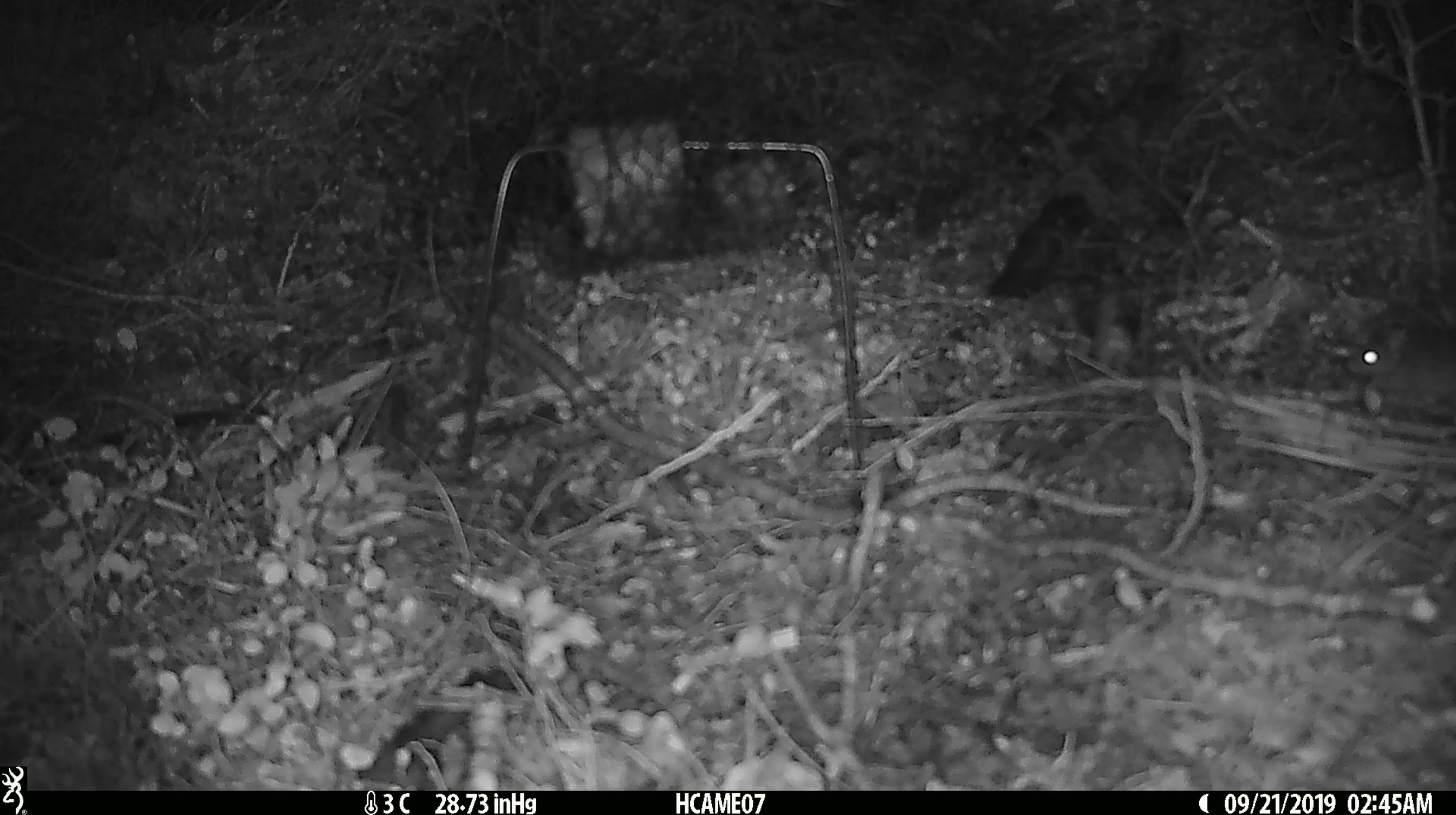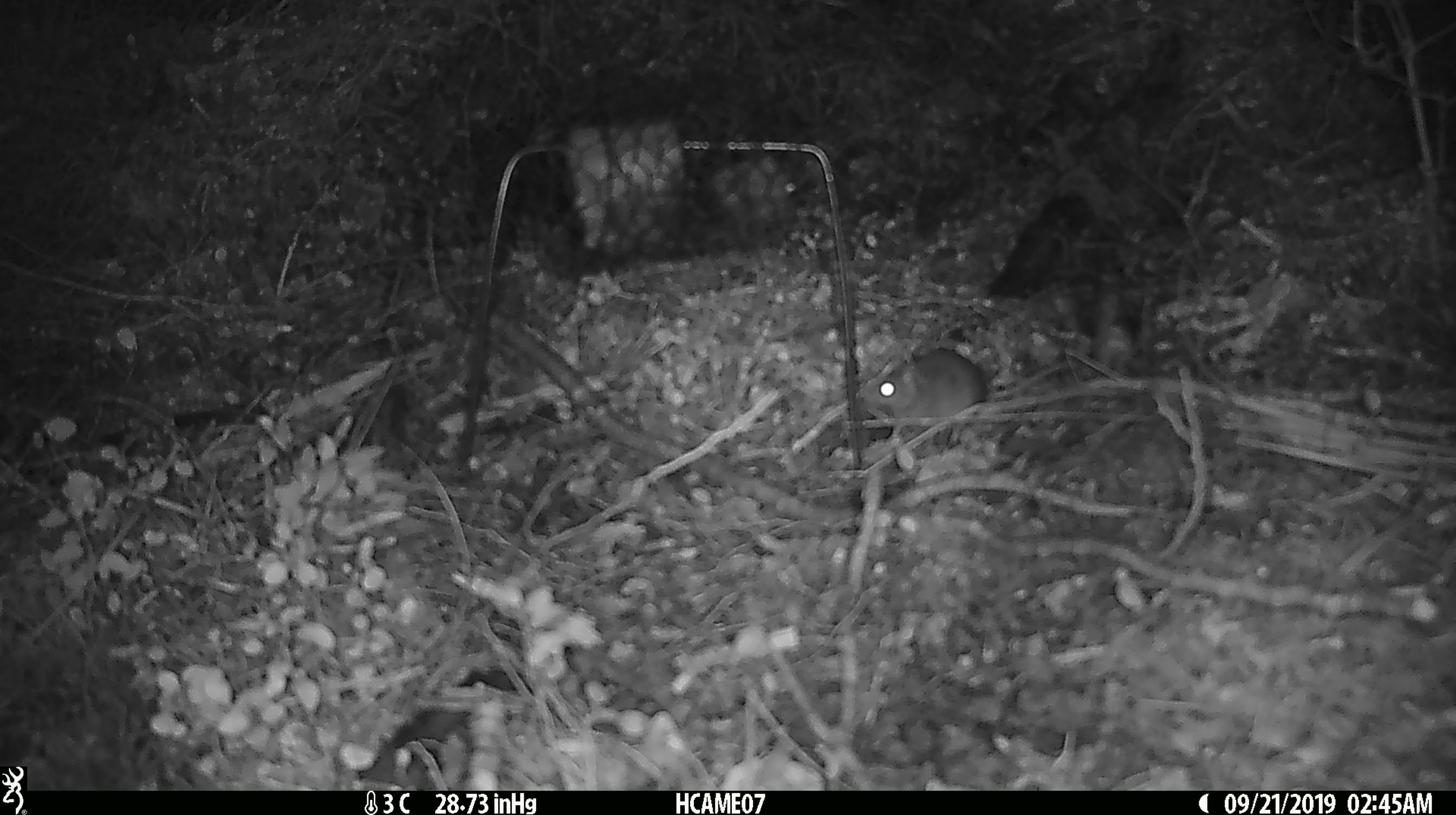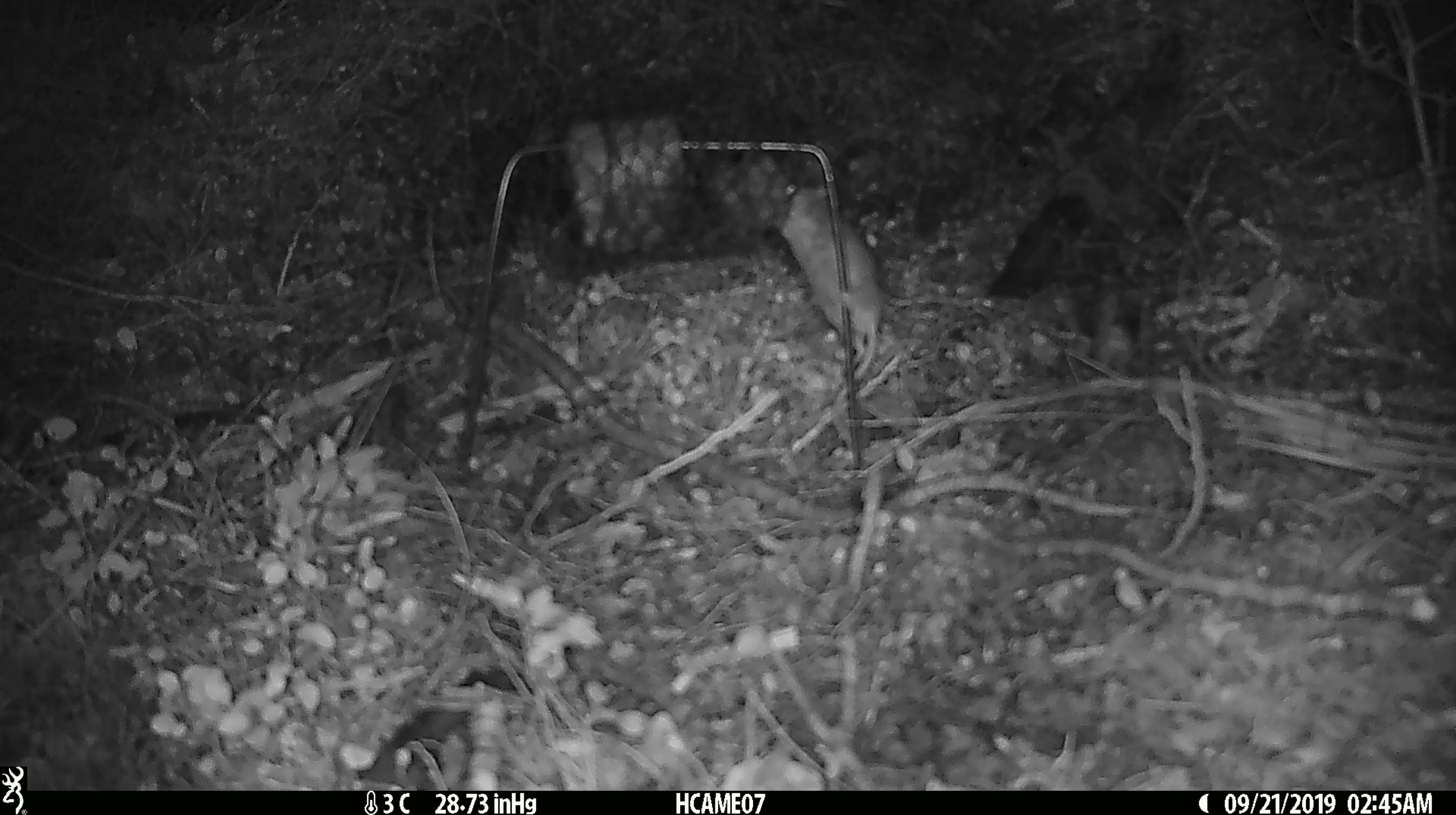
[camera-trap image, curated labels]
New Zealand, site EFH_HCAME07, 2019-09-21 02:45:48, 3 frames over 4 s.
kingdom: Animalia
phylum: Chordata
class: Mammalia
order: Rodentia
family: Muridae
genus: Mus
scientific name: Mus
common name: mouse